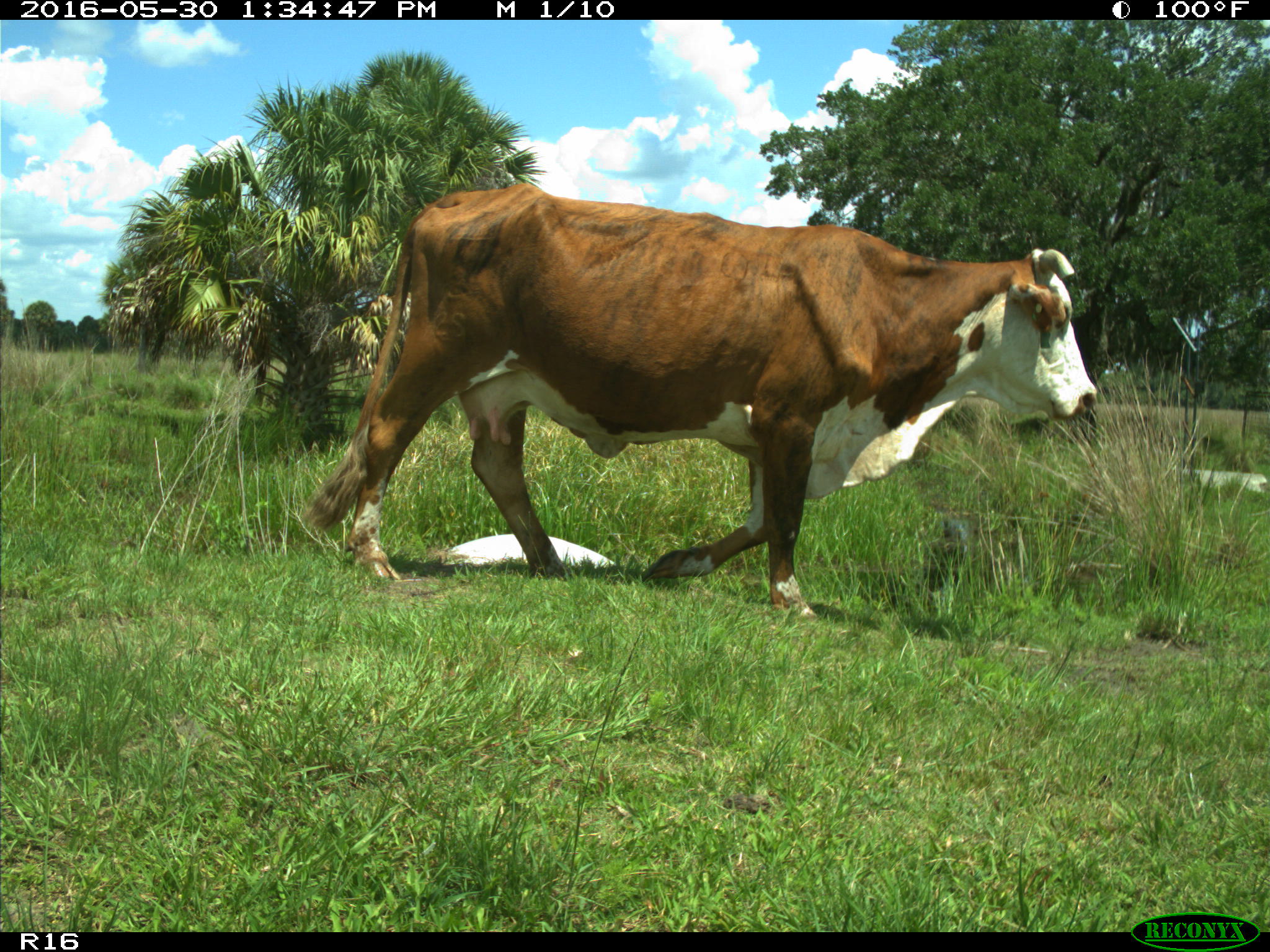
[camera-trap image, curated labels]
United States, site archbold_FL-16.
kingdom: Animalia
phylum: Chordata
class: Mammalia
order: Artiodactyla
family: Bovidae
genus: Bos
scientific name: Bos taurus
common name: domestic cow